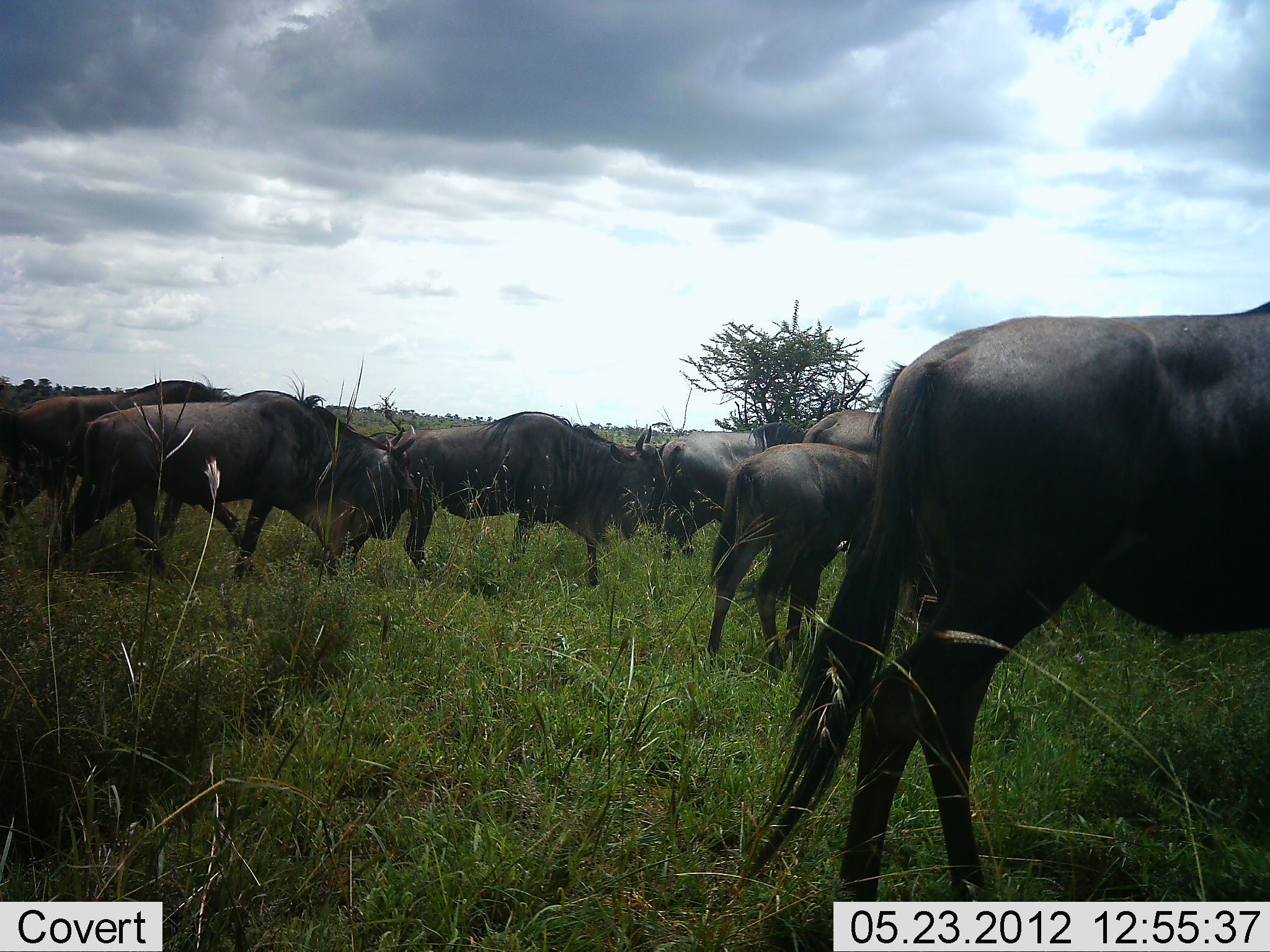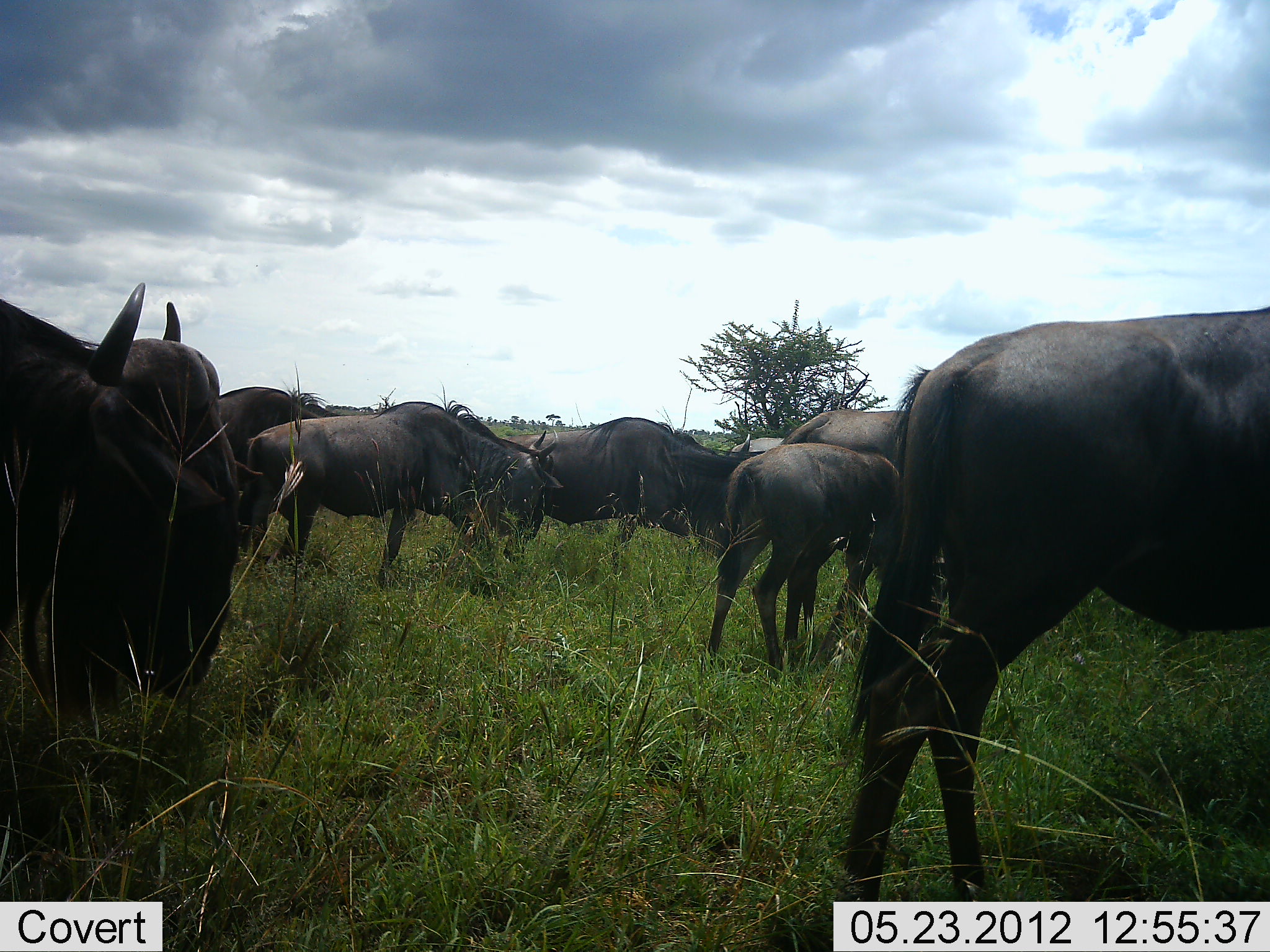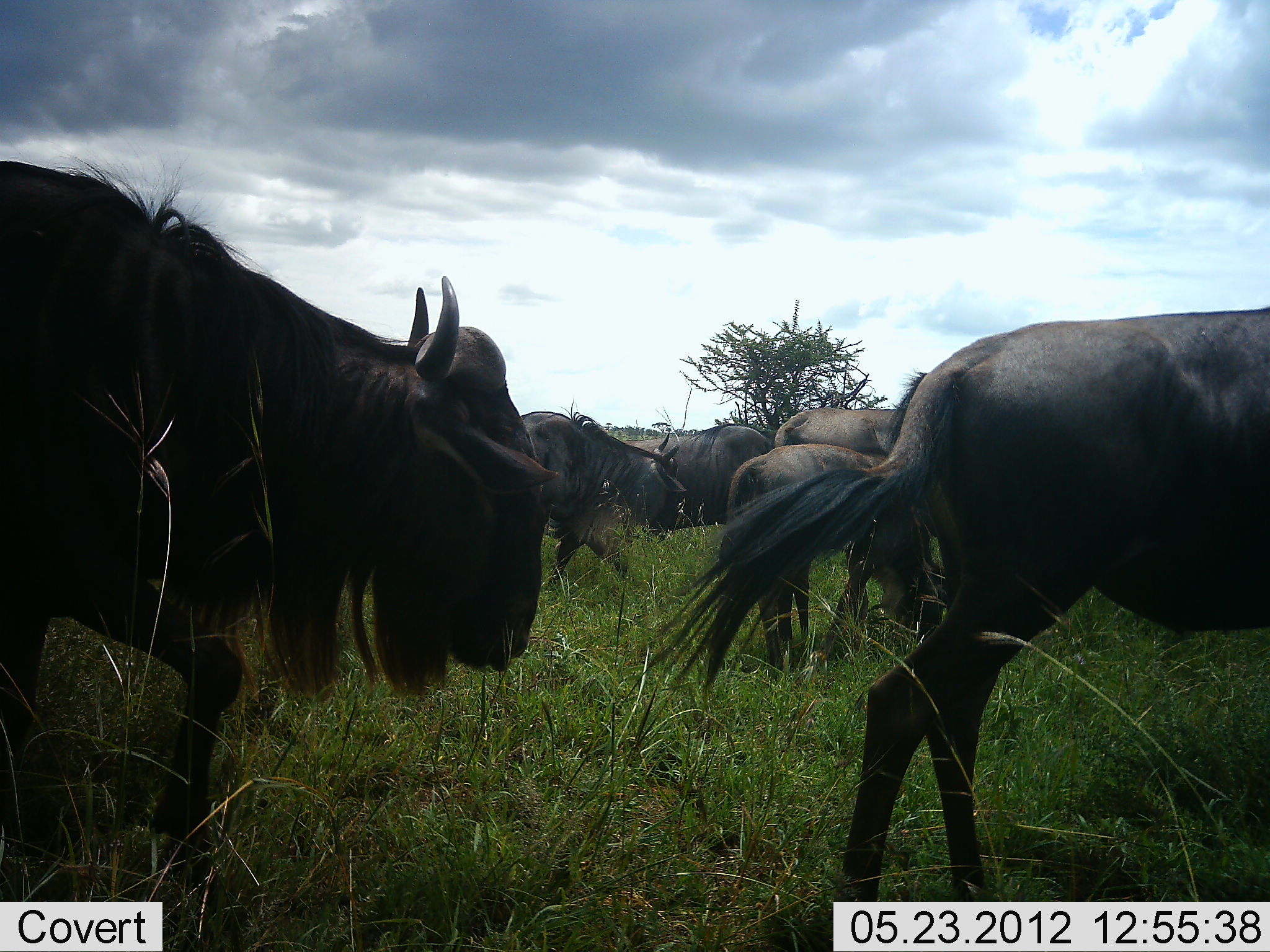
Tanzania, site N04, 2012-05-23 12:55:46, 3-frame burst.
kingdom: Animalia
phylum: Chordata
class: Mammalia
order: Artiodactyla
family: Bovidae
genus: Connochaetes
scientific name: Connochaetes taurinus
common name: blue wildebeest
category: wildebeest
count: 8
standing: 44%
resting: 0%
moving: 81%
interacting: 0%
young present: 56%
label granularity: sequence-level